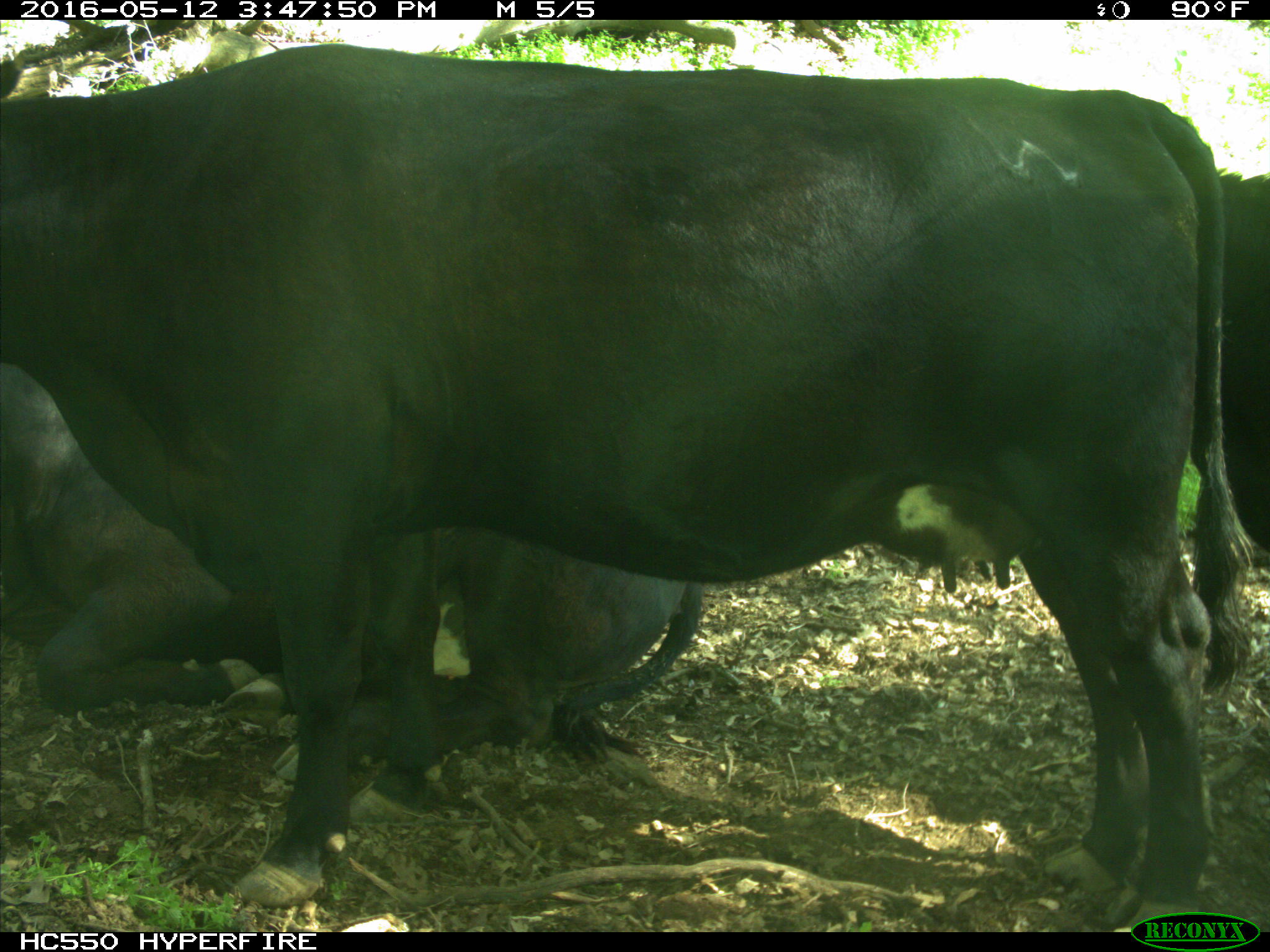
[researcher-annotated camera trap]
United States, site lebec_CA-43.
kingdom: Animalia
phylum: Chordata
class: Mammalia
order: Artiodactyla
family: Bovidae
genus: Bos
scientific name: Bos taurus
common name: domestic cow